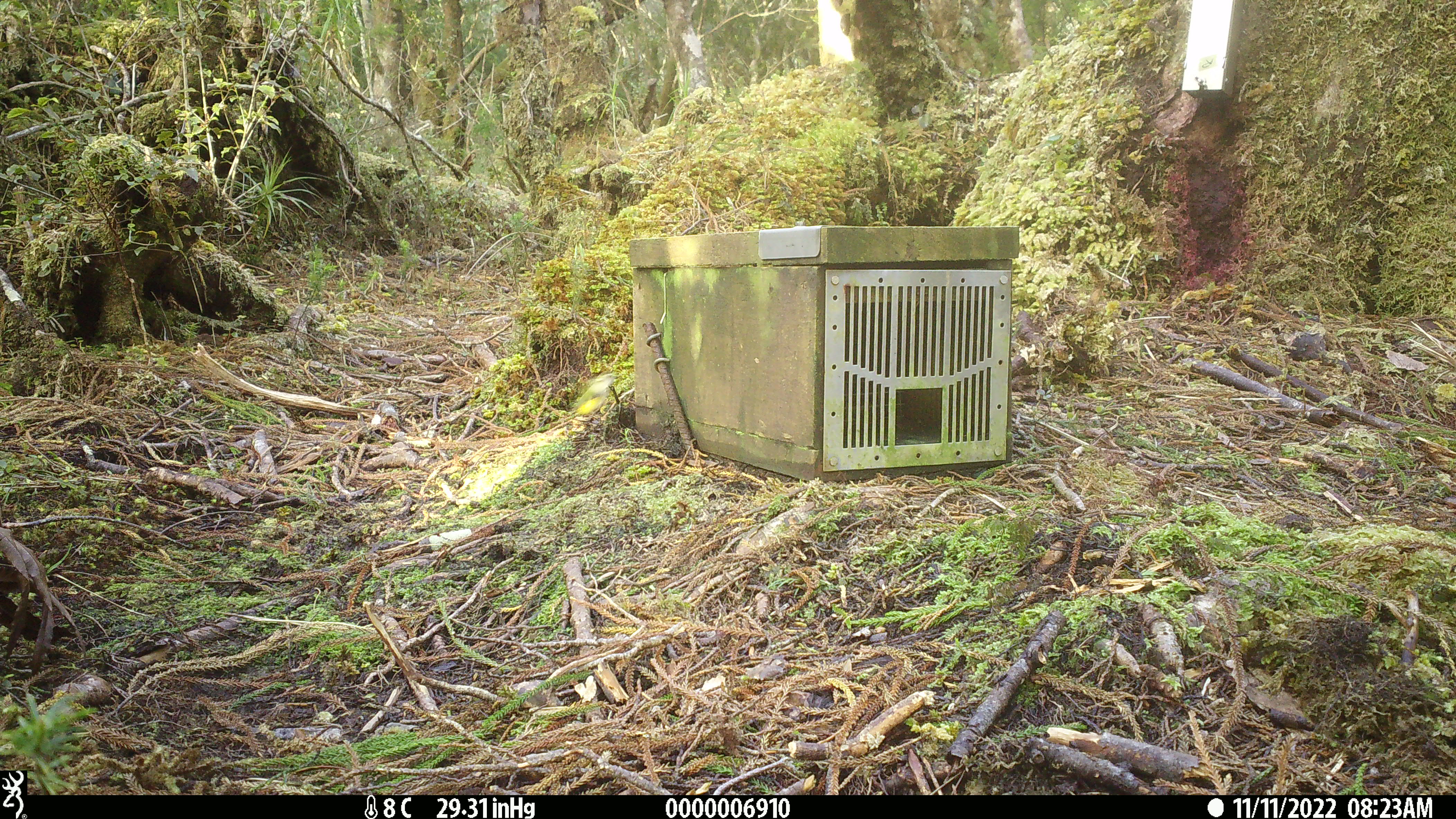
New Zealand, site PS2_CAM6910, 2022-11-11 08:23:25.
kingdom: Animalia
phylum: Chordata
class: Aves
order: Passeriformes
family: Acanthisittidae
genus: Acanthisitta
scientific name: Acanthisitta chloris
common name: rifleman